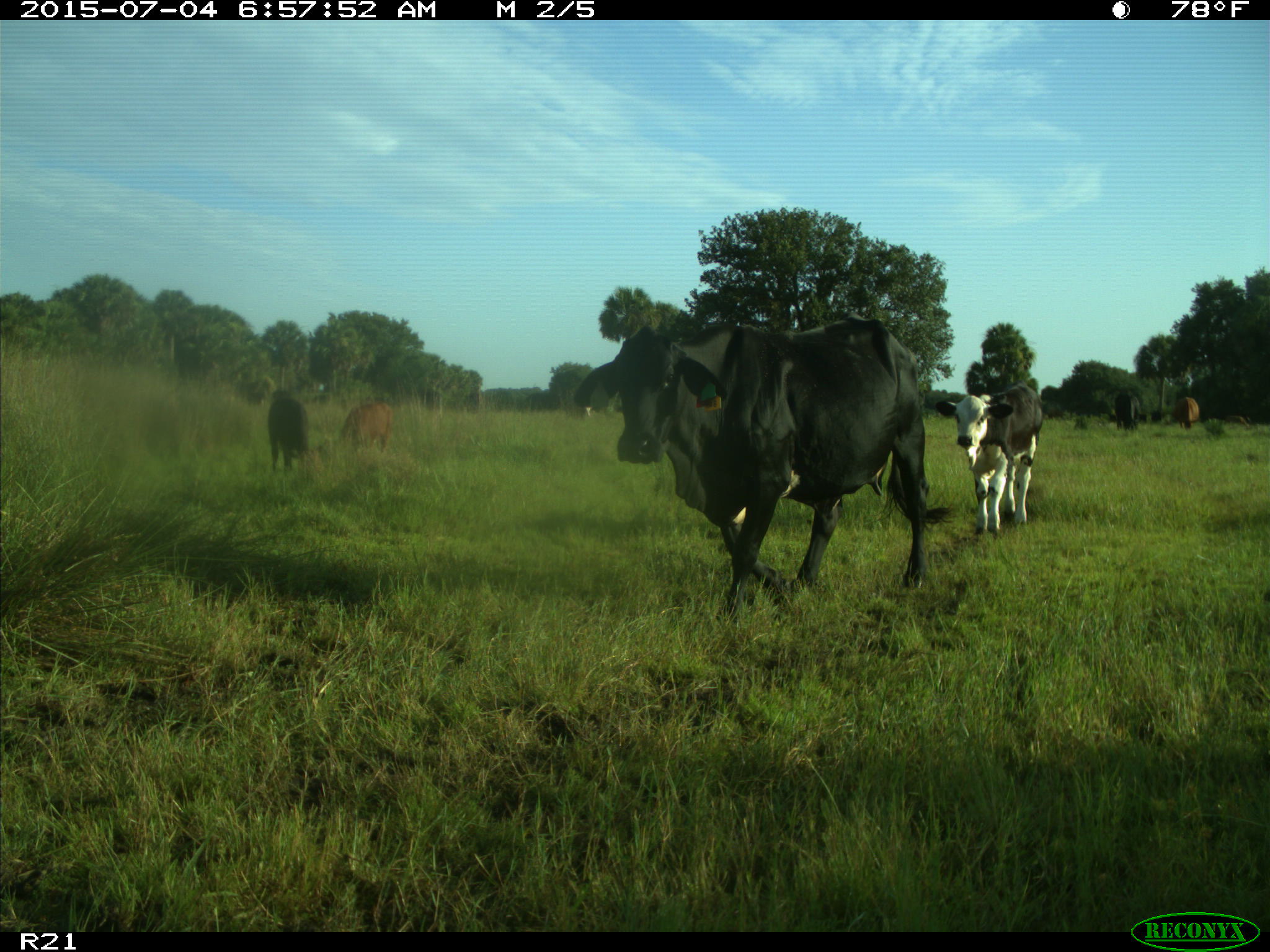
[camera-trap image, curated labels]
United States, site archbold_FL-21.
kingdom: Animalia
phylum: Chordata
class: Mammalia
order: Artiodactyla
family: Bovidae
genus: Bos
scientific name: Bos taurus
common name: domestic cow